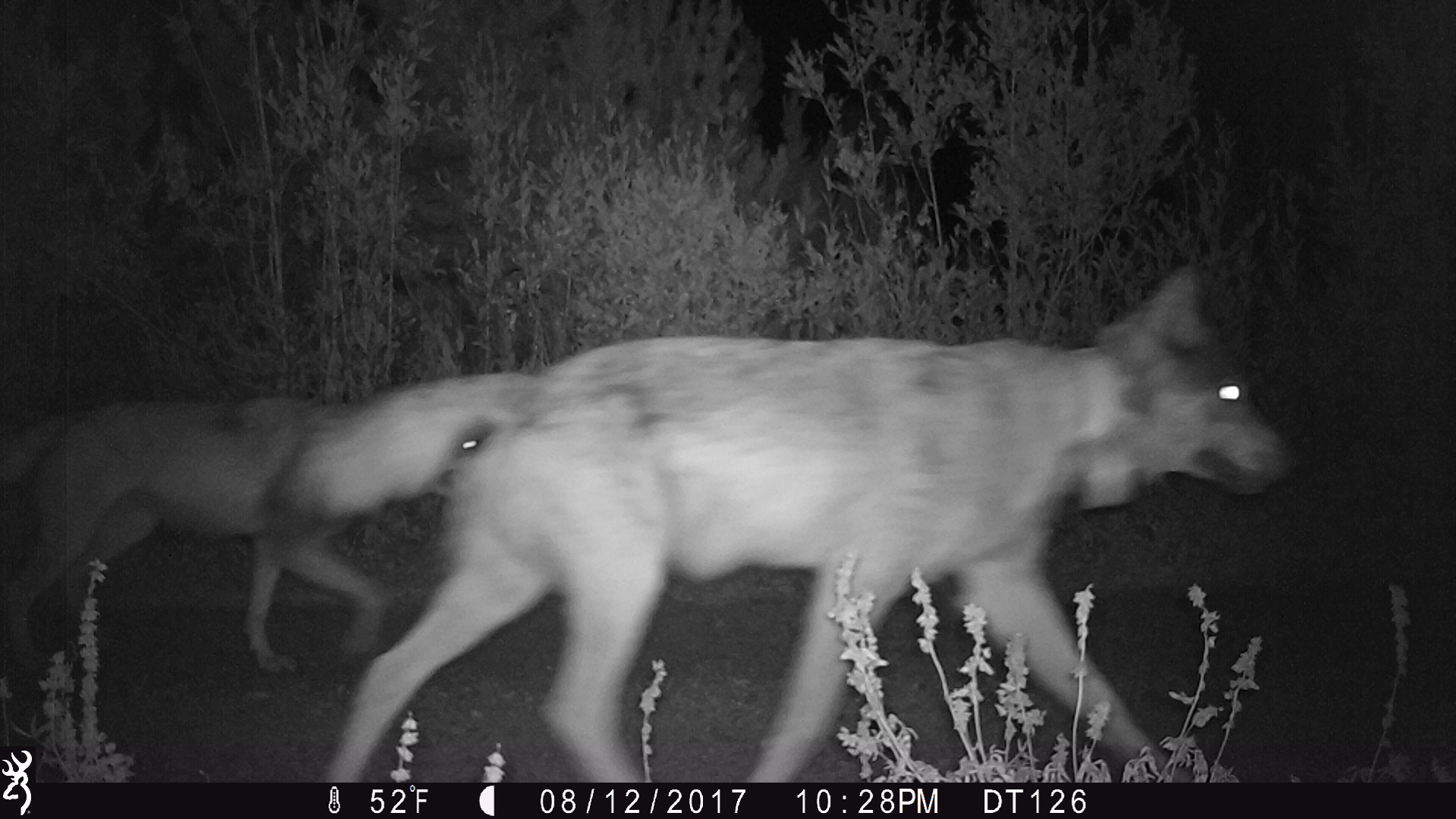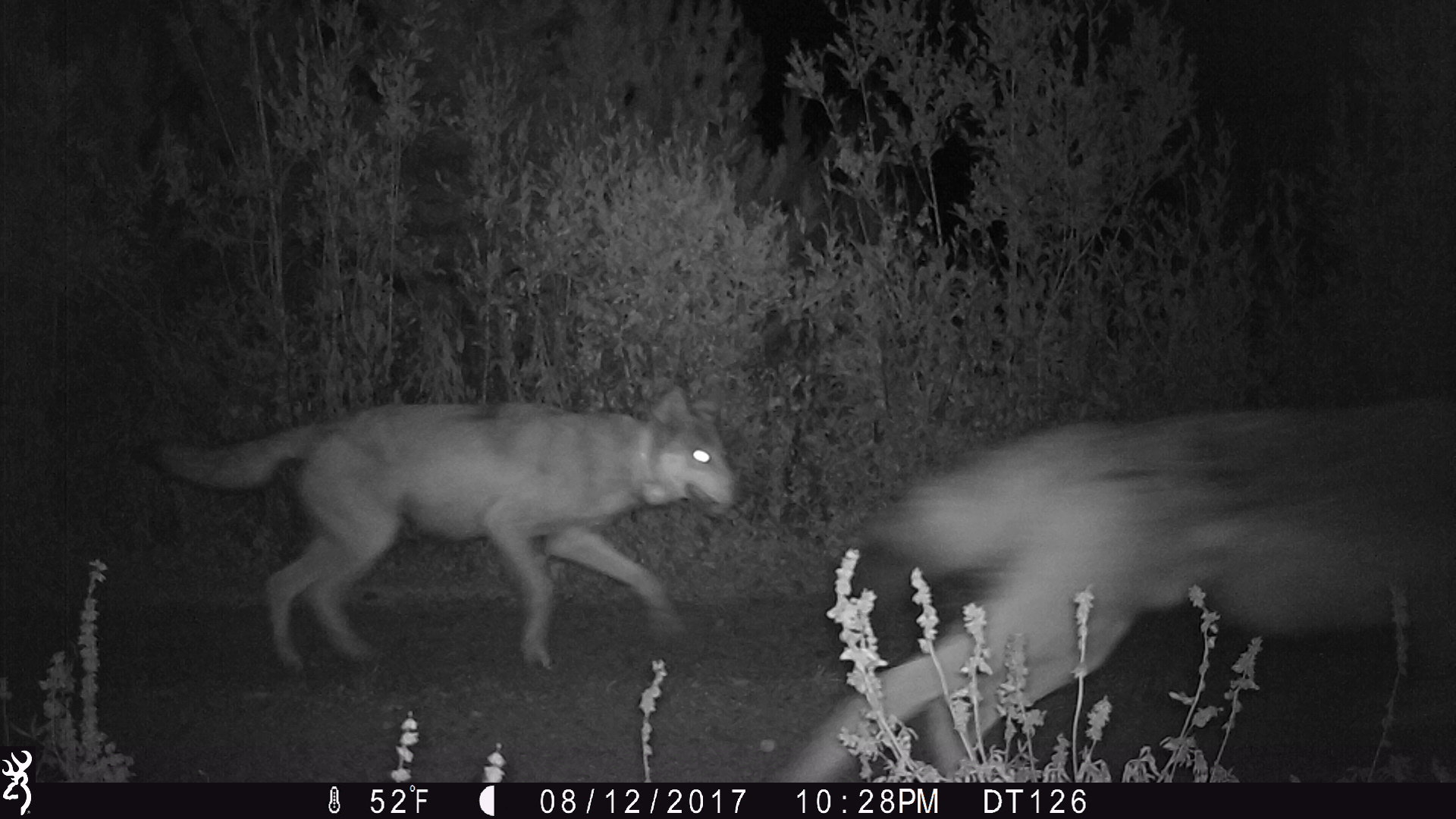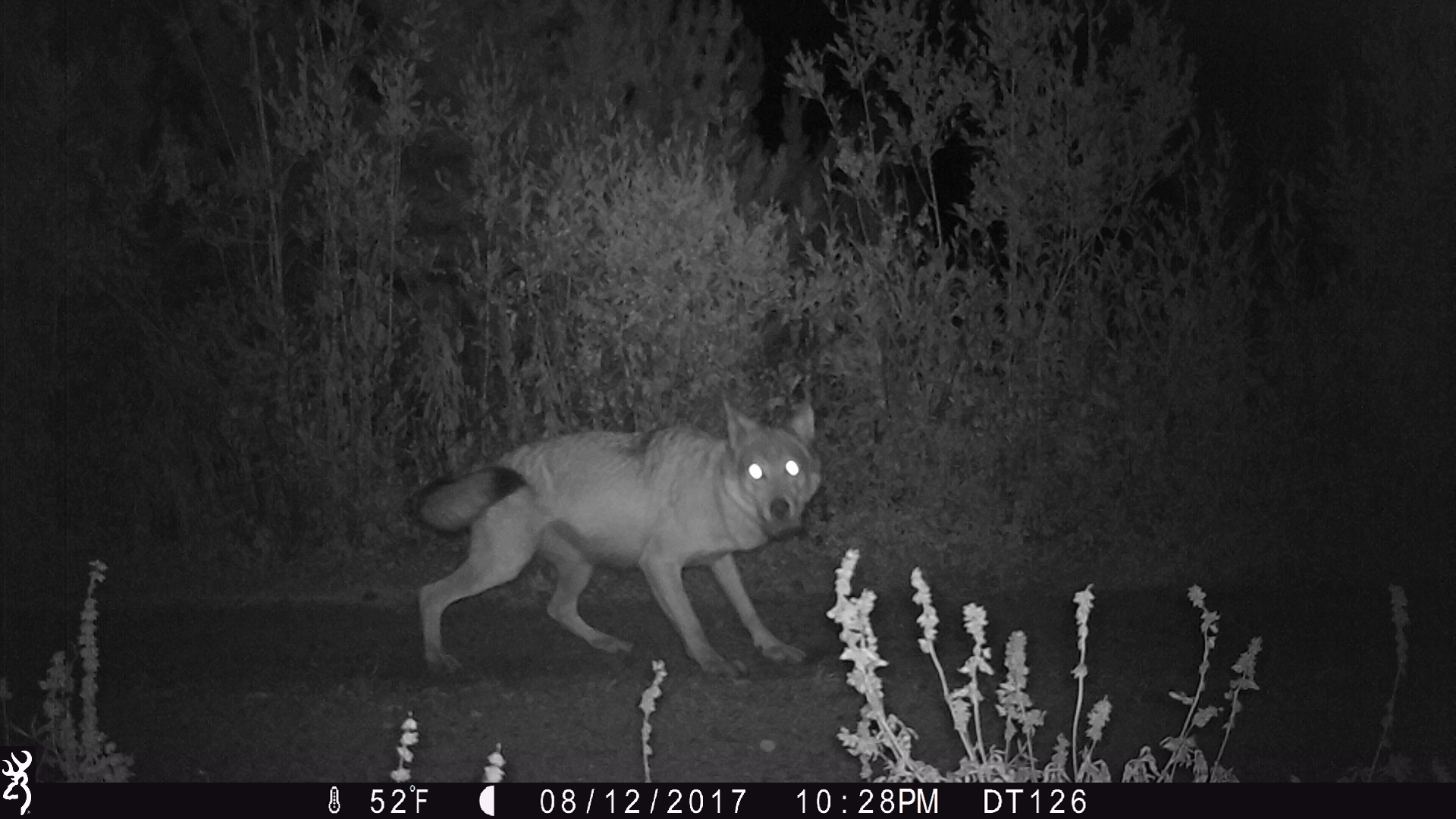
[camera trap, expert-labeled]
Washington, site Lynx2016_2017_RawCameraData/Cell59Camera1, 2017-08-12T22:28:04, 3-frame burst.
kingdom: Animalia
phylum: Chordata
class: Mammalia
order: Carnivora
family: Canidae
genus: Canis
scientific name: Canis lupus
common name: gray wolf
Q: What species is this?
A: Canis lupus (gray wolf).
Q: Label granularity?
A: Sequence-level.